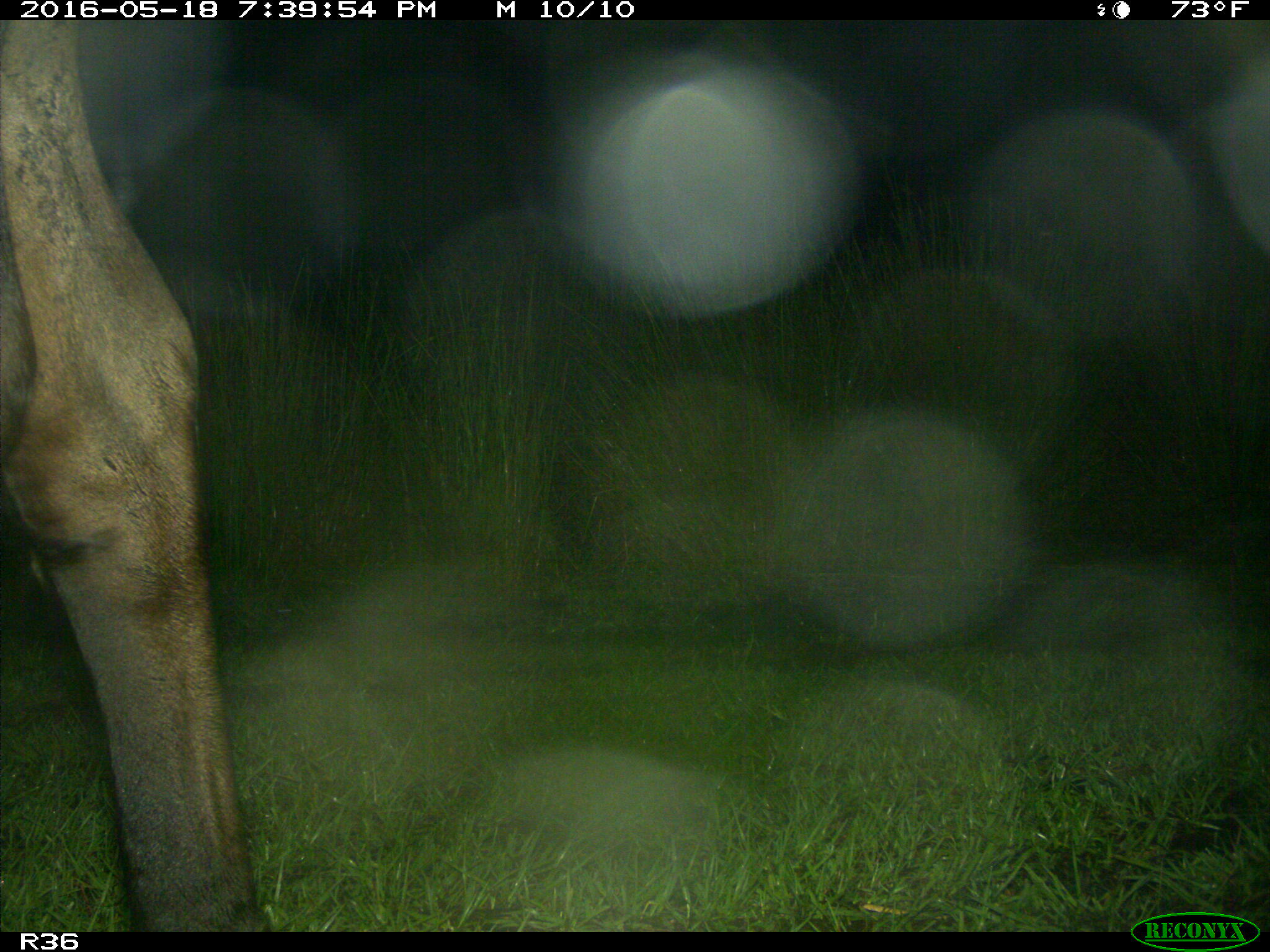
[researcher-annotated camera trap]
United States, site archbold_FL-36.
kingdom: Animalia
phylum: Chordata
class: Mammalia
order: Artiodactyla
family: Bovidae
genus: Bos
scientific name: Bos taurus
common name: domestic cow